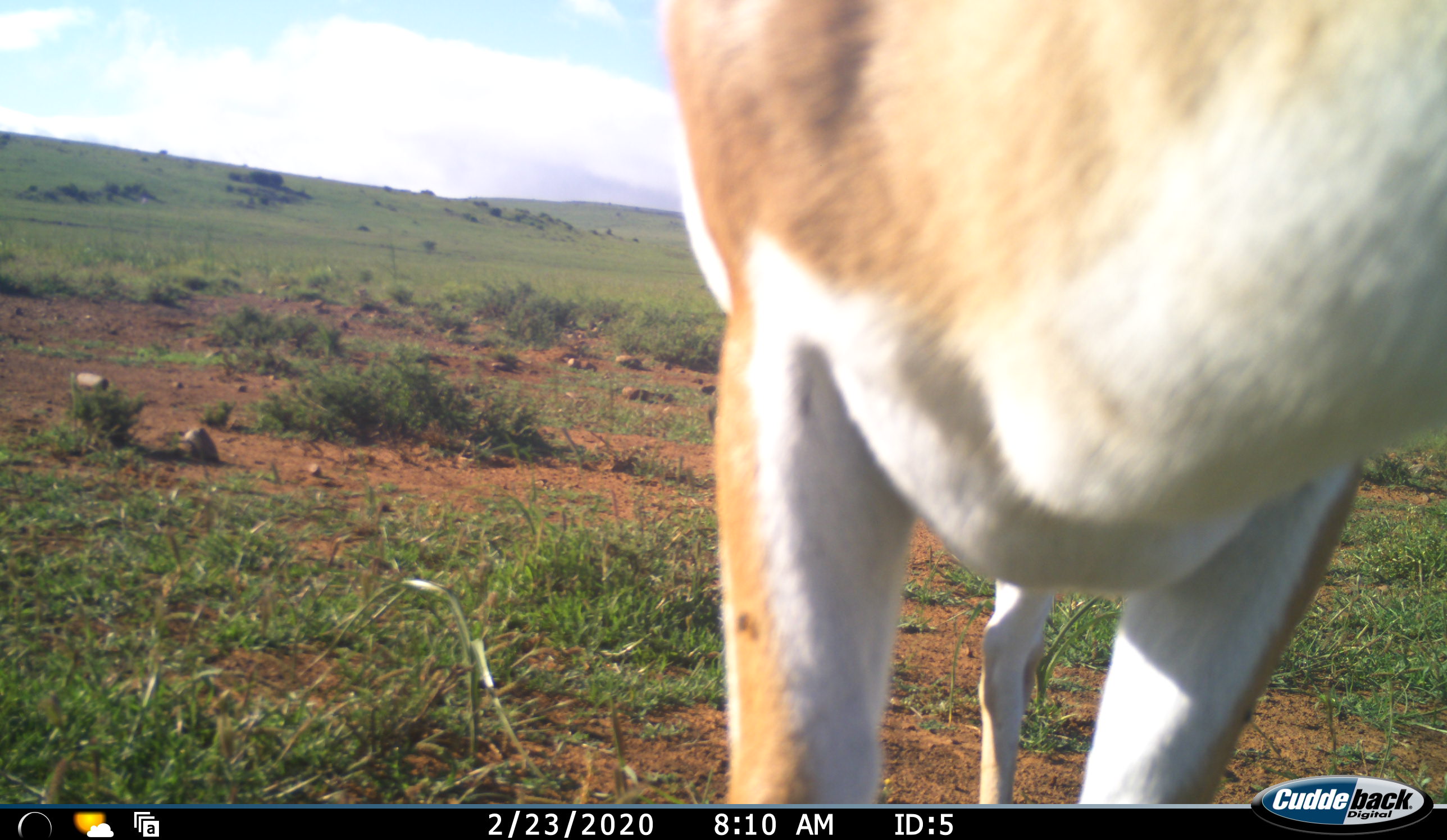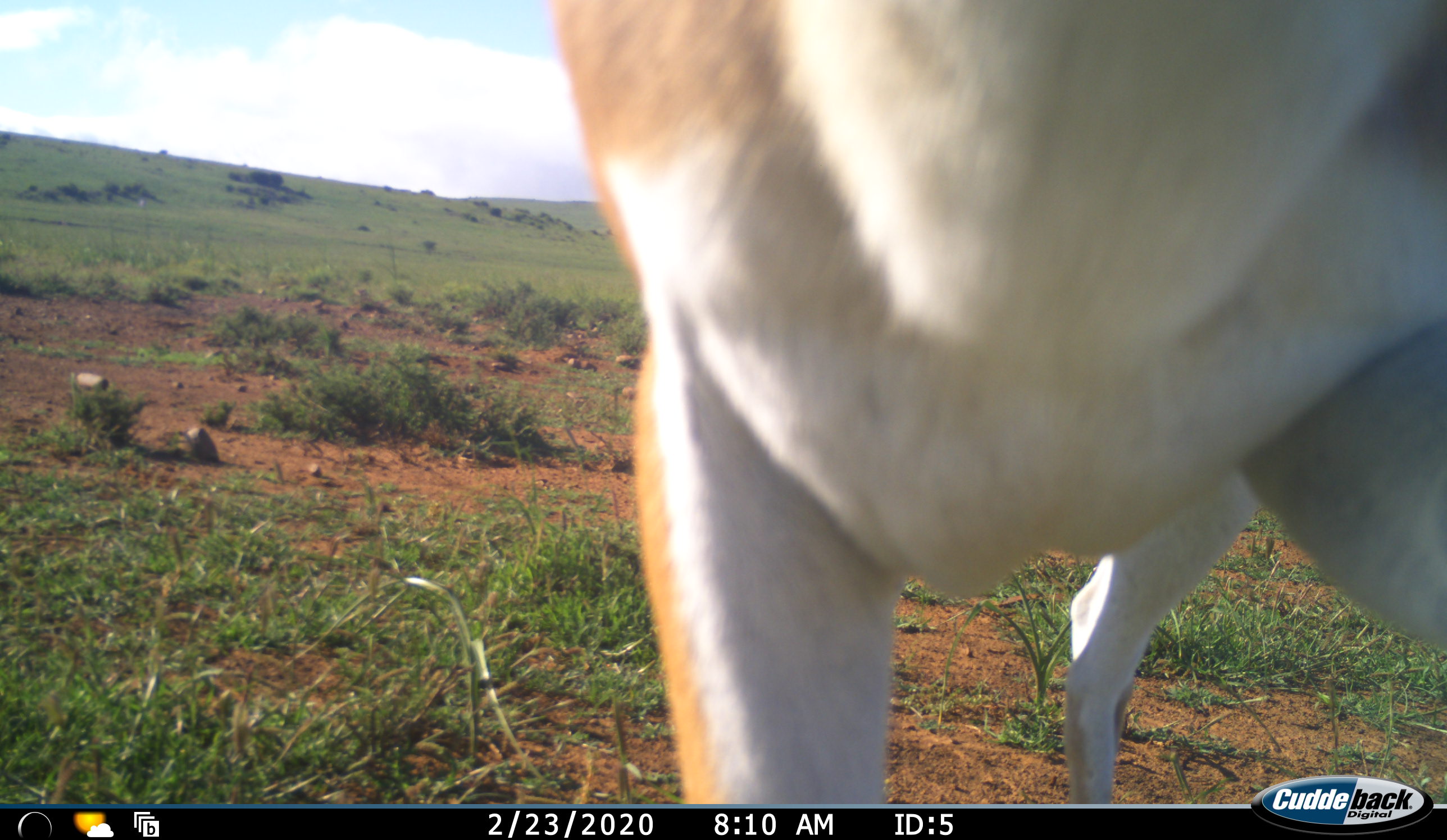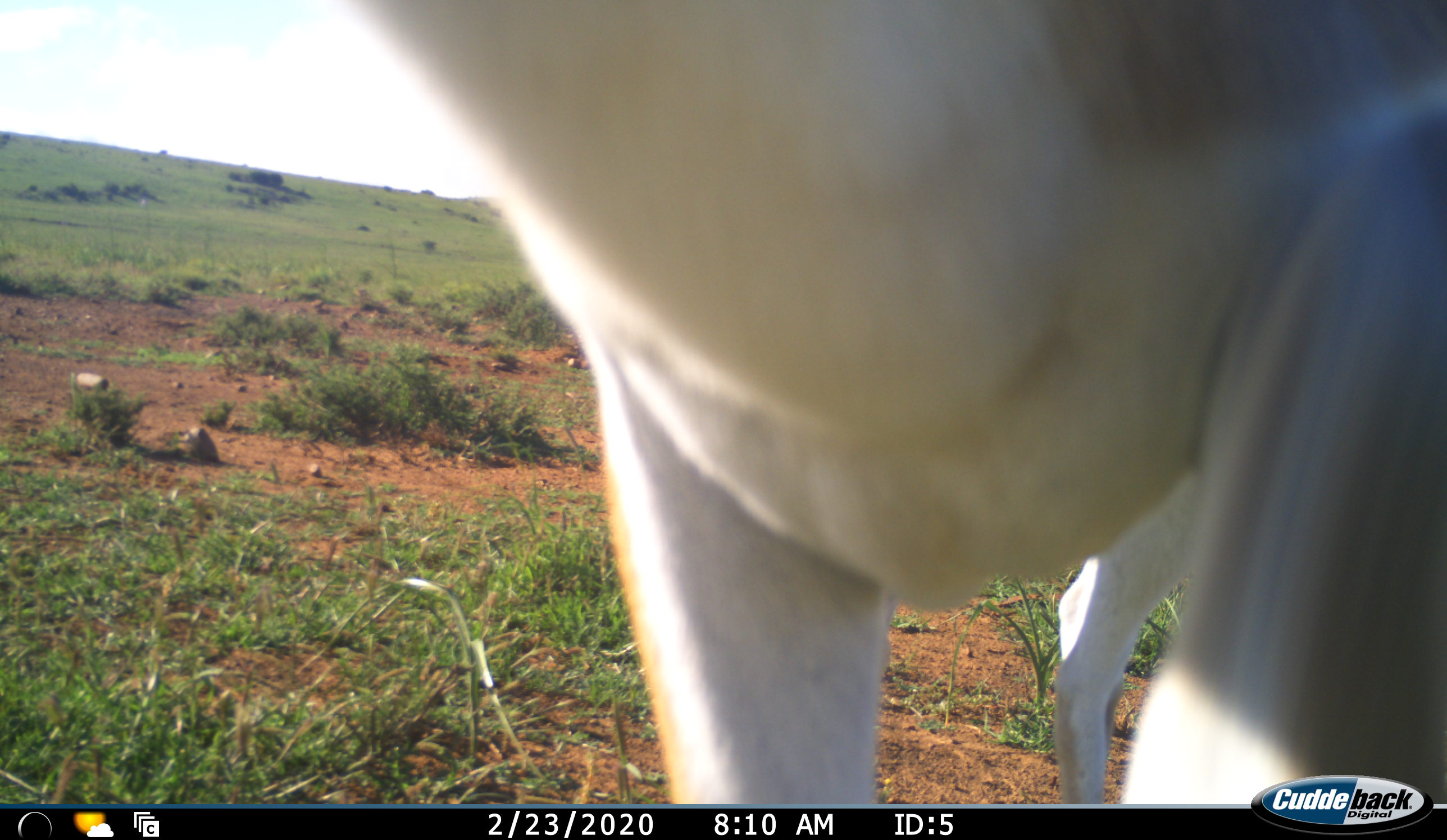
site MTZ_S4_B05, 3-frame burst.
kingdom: Animalia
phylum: Chordata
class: Mammalia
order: Artiodactyla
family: Bovidae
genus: Antidorcas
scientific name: Antidorcas marsupialis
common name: springbok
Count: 1.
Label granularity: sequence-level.